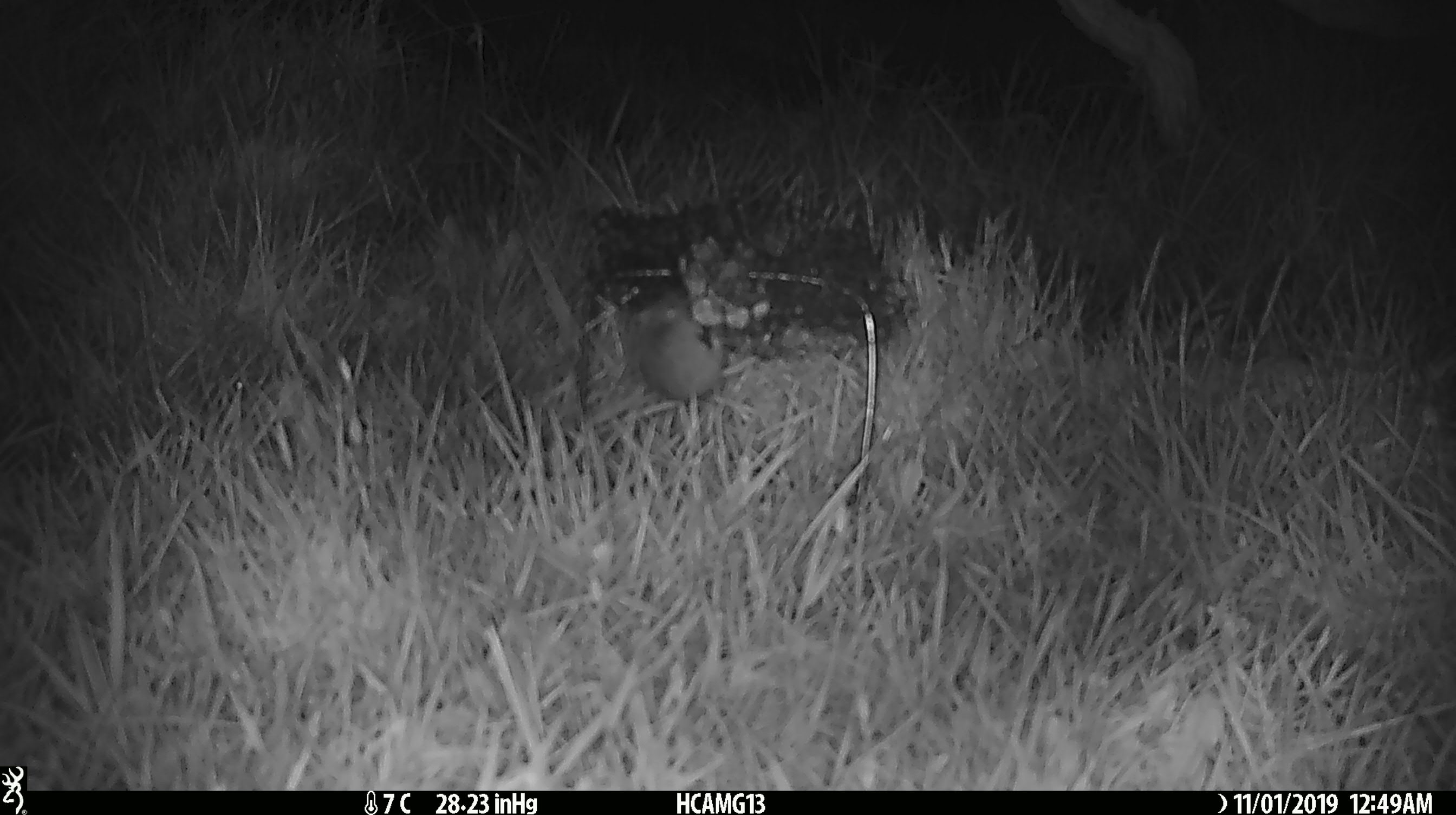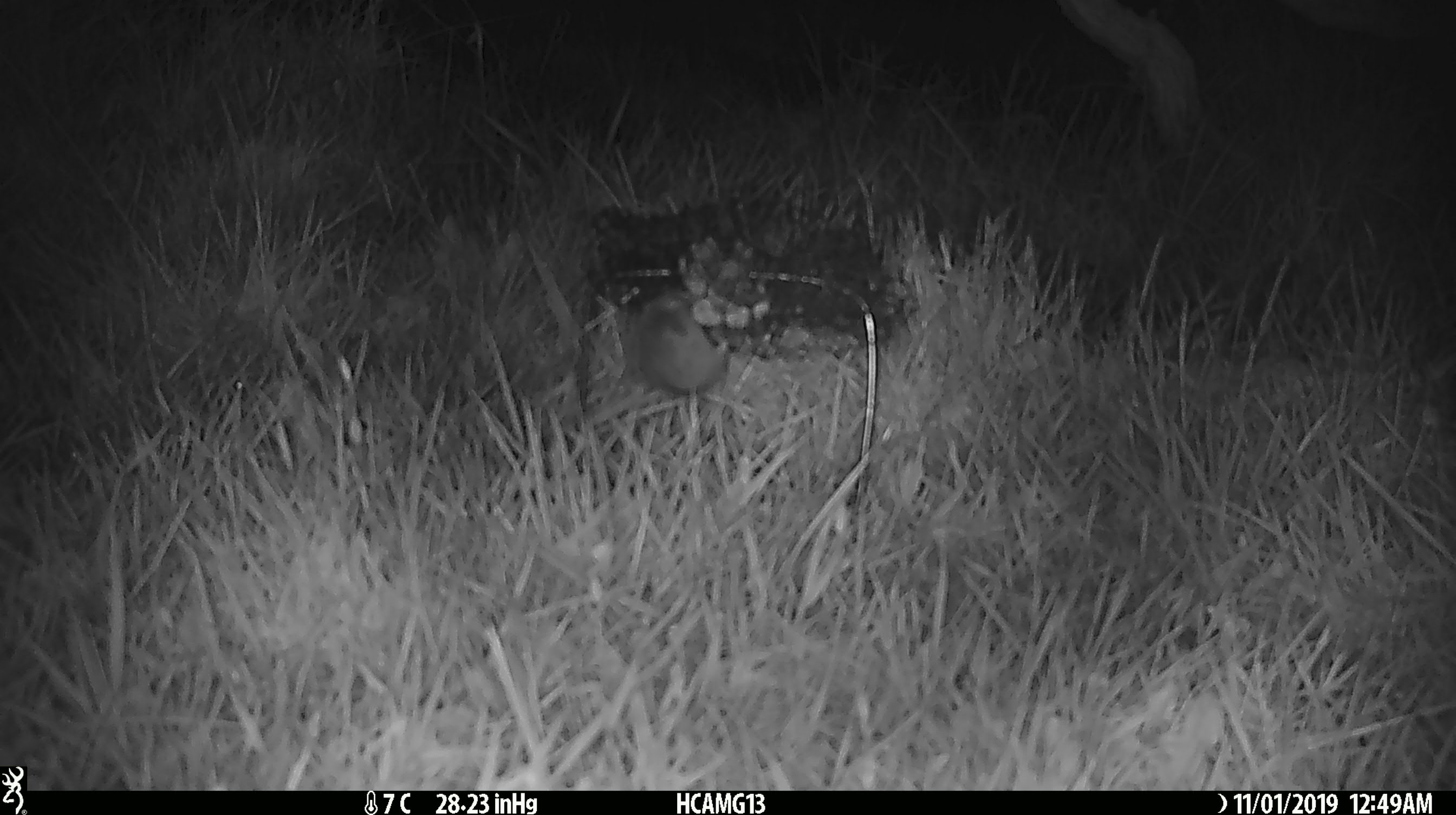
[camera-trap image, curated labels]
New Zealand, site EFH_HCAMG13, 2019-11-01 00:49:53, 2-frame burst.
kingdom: Animalia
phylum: Chordata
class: Mammalia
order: Rodentia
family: Muridae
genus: Mus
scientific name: Mus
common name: mouse